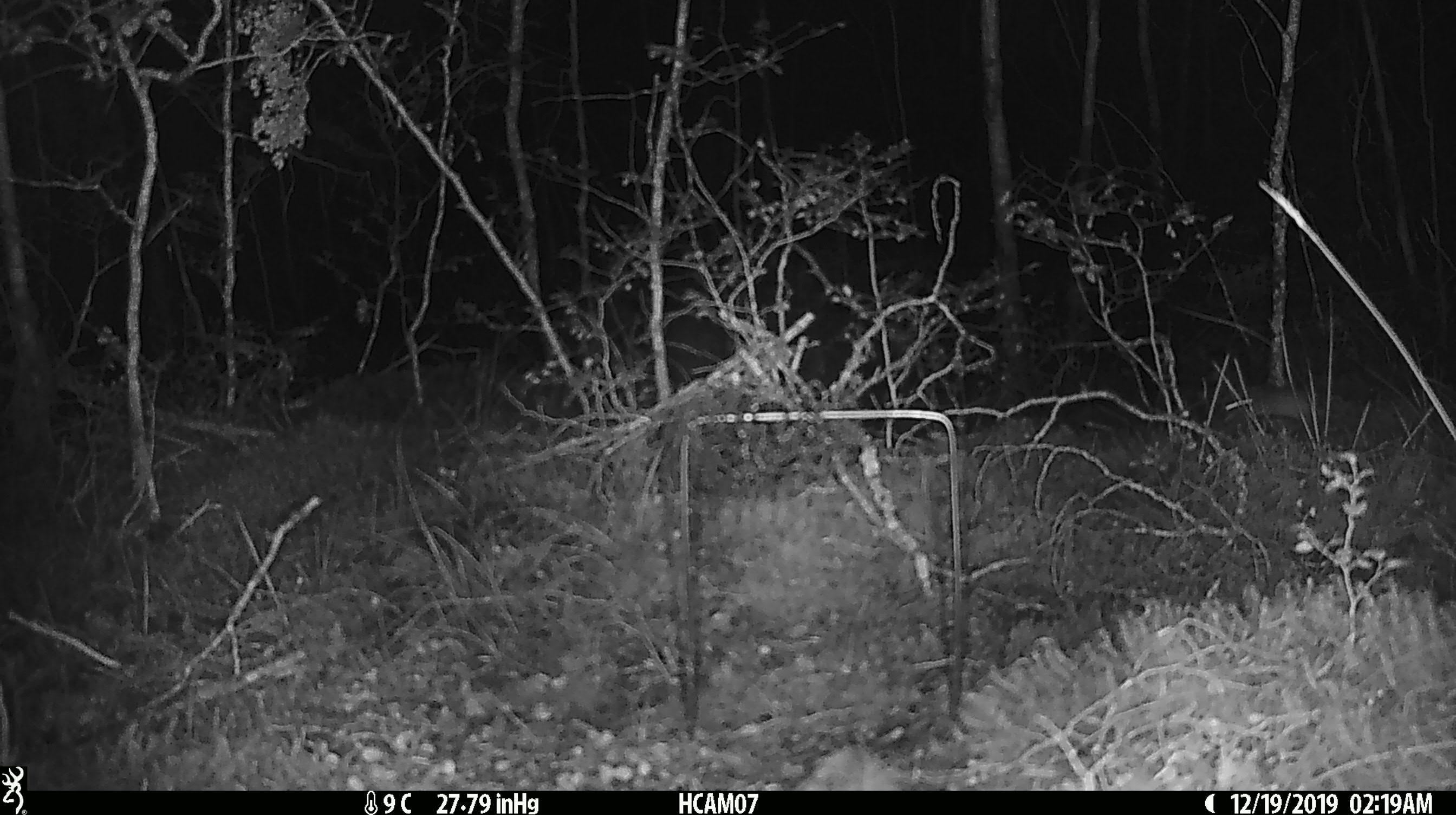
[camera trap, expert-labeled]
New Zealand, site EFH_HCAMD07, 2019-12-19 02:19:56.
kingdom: Animalia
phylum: Chordata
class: Mammalia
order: Rodentia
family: Muridae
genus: Mus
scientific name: Mus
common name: mouse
Mouse (Mus).